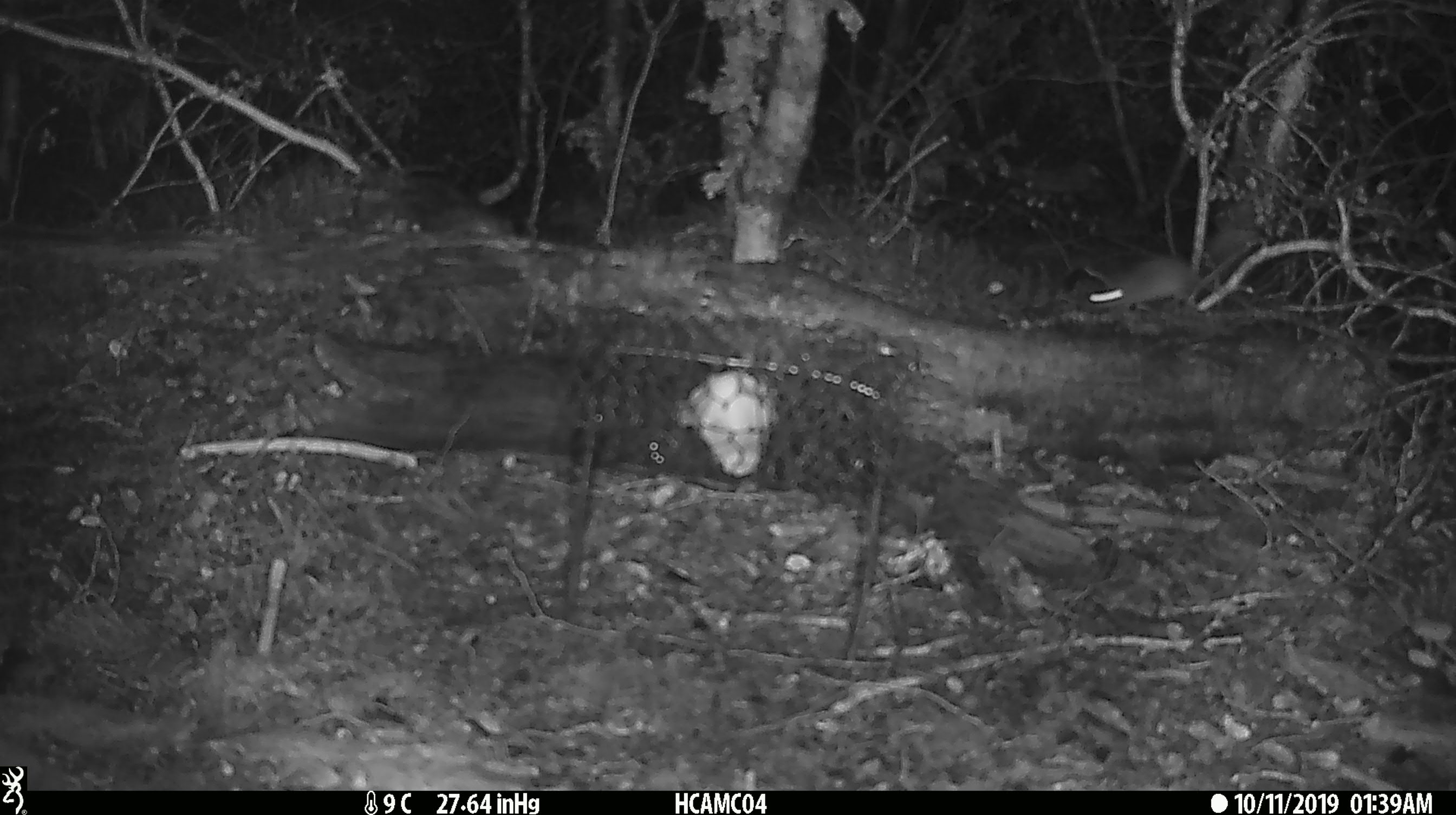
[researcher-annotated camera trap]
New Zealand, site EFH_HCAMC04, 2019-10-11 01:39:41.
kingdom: Animalia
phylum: Chordata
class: Mammalia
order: Rodentia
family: Muridae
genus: Mus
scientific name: Mus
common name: mouse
Mouse (Mus).